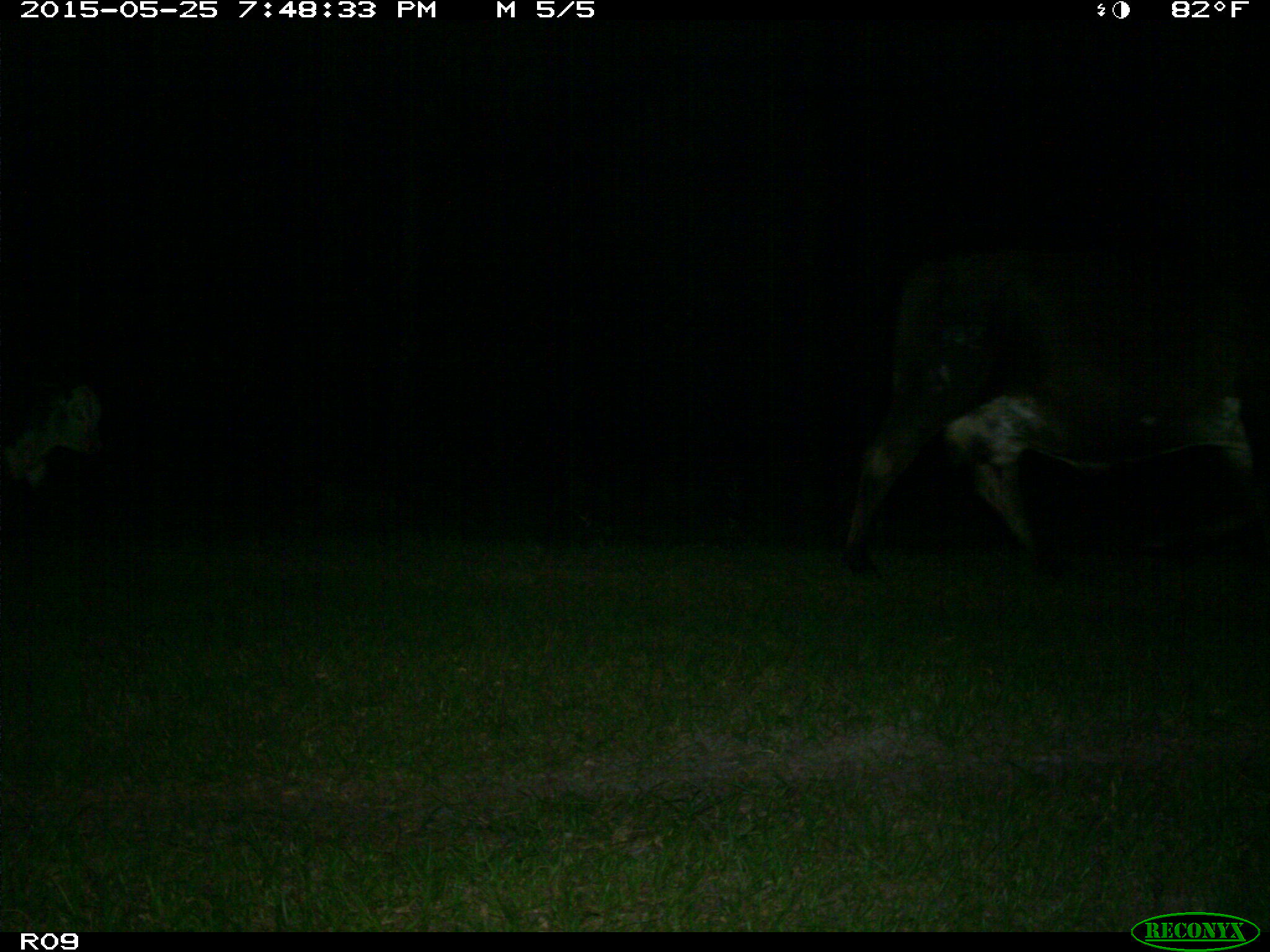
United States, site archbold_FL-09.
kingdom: Animalia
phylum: Chordata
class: Mammalia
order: Artiodactyla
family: Bovidae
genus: Bos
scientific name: Bos taurus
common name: domestic cow